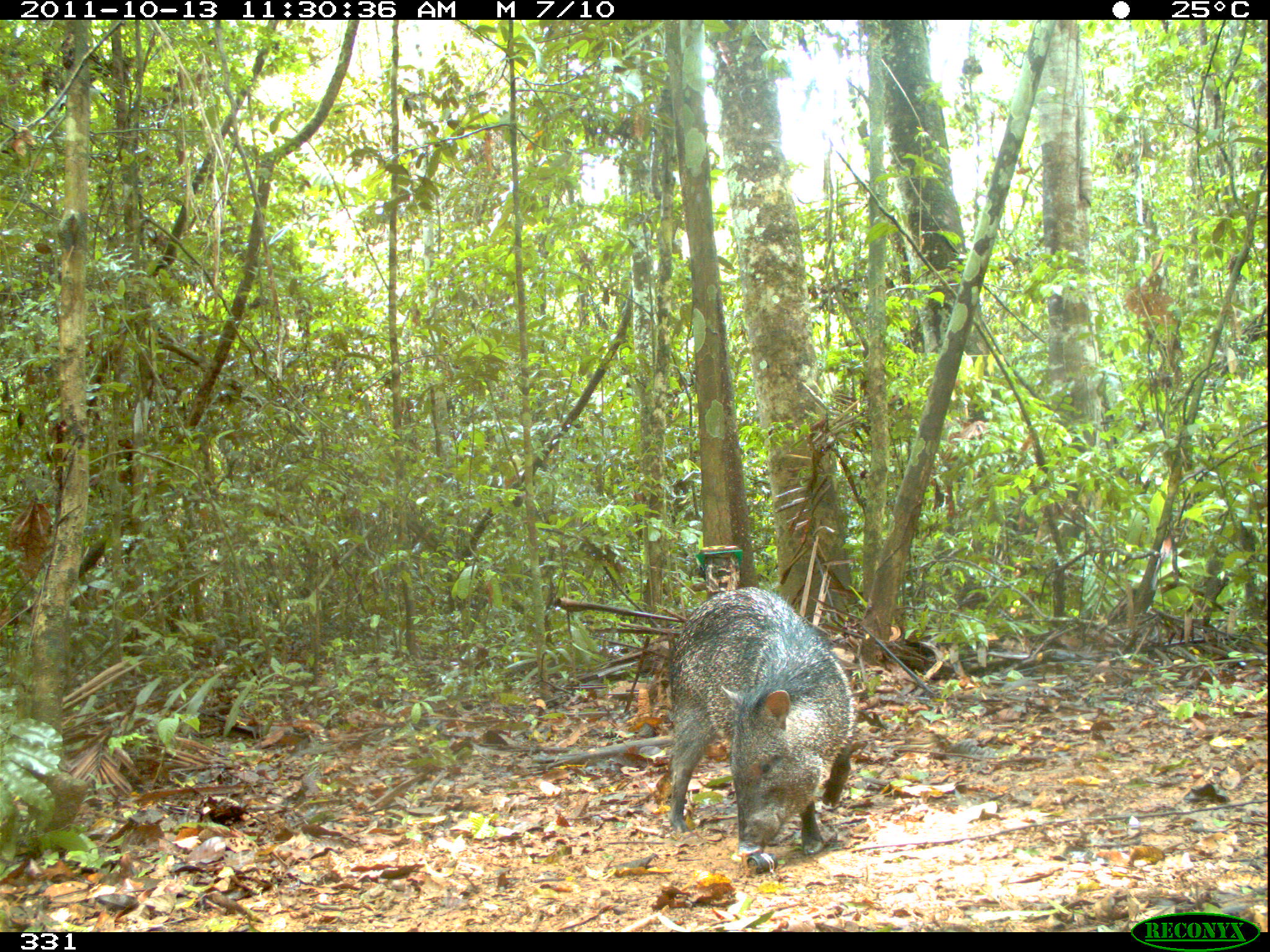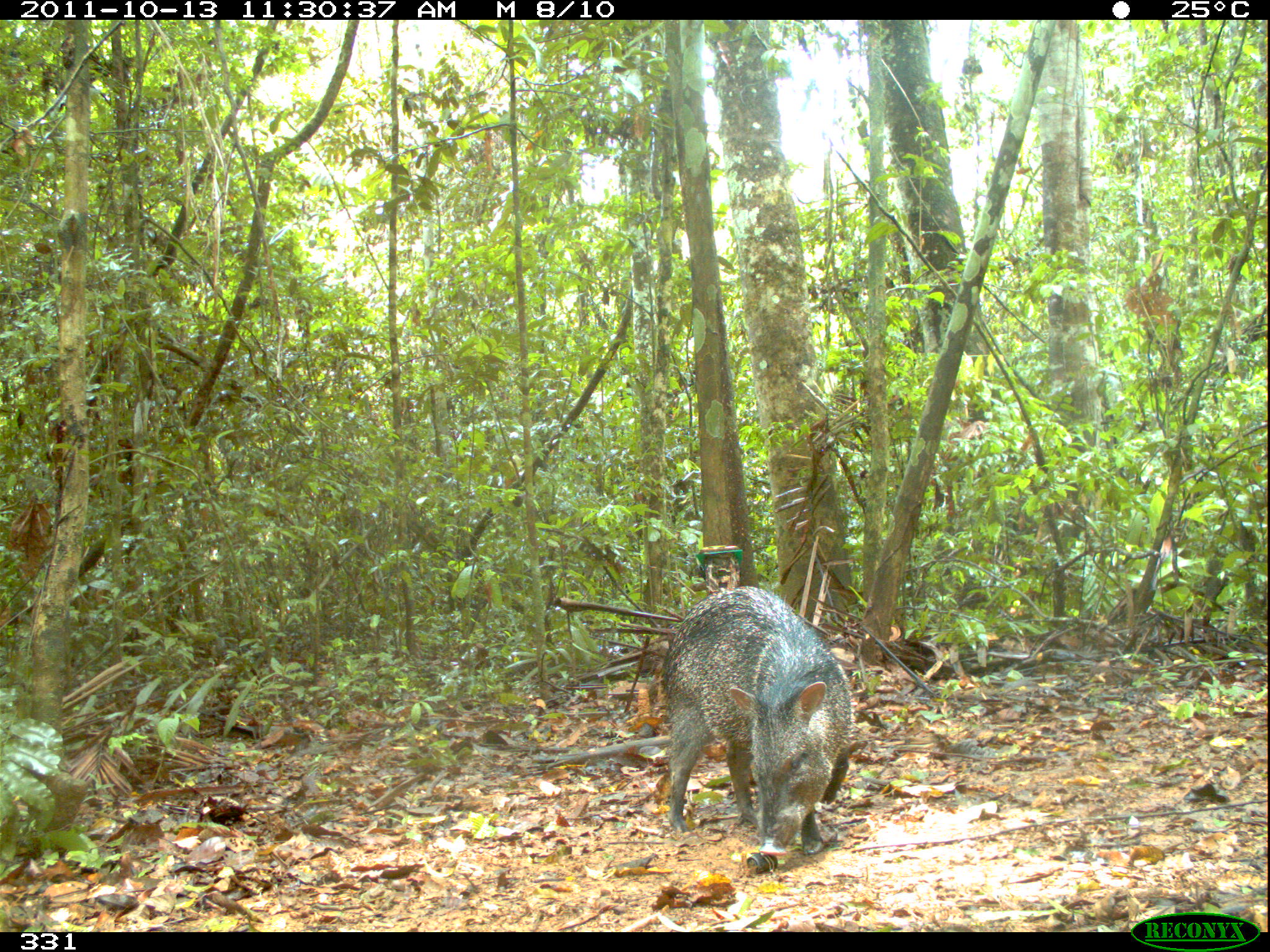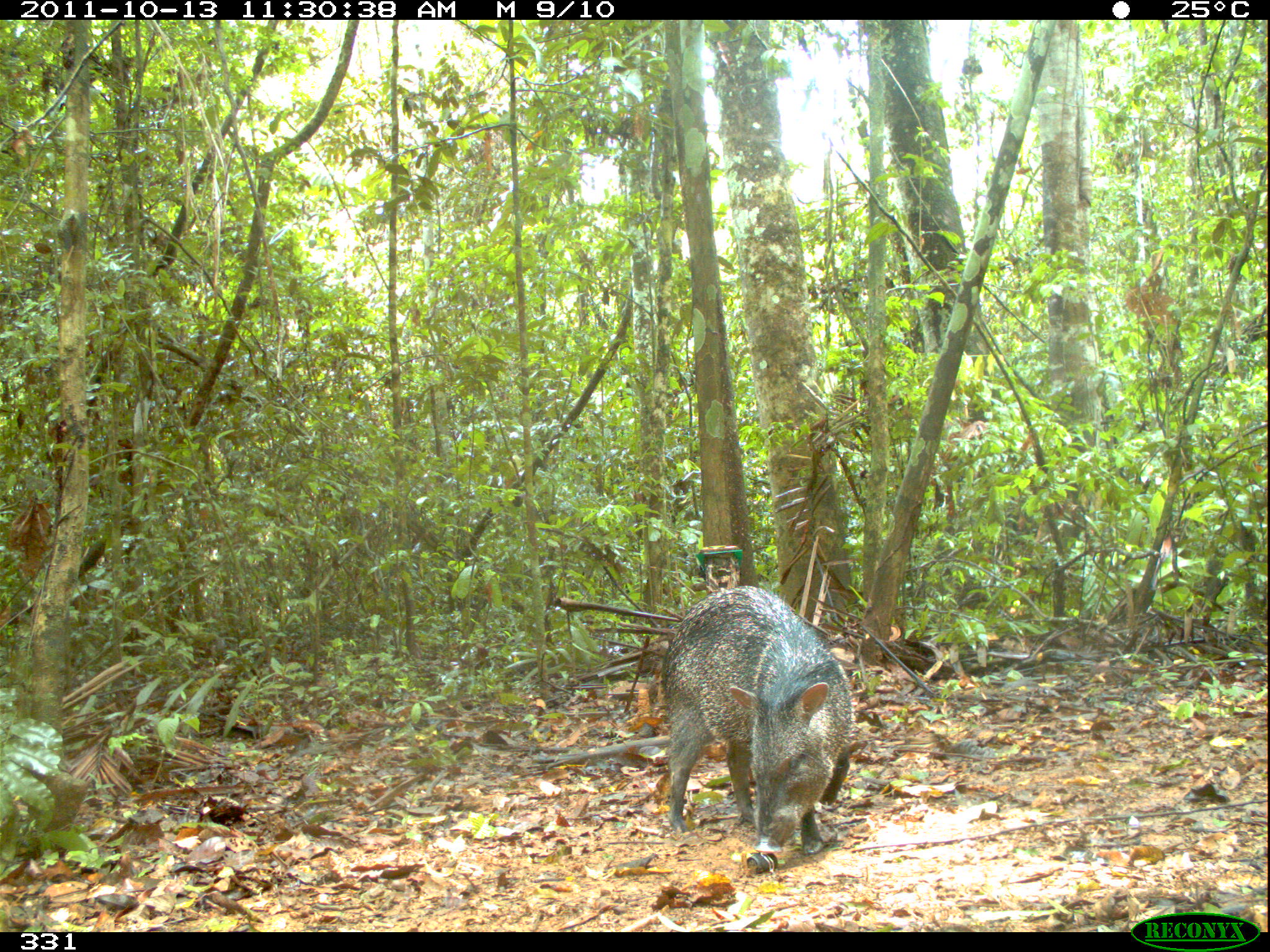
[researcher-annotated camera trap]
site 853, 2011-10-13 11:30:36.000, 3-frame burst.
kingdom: Animalia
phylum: Chordata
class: Mammalia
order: Artiodactyla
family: Tayassuidae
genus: Pecari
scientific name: Pecari tajacu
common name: collared peccary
Pecari tajacu (collared peccary).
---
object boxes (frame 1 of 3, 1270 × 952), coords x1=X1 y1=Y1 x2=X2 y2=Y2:
pecari tajacu: x1=665 y1=586 x2=857 y2=856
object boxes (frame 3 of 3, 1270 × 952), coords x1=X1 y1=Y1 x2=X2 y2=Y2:
pecari tajacu: x1=660 y1=585 x2=856 y2=854